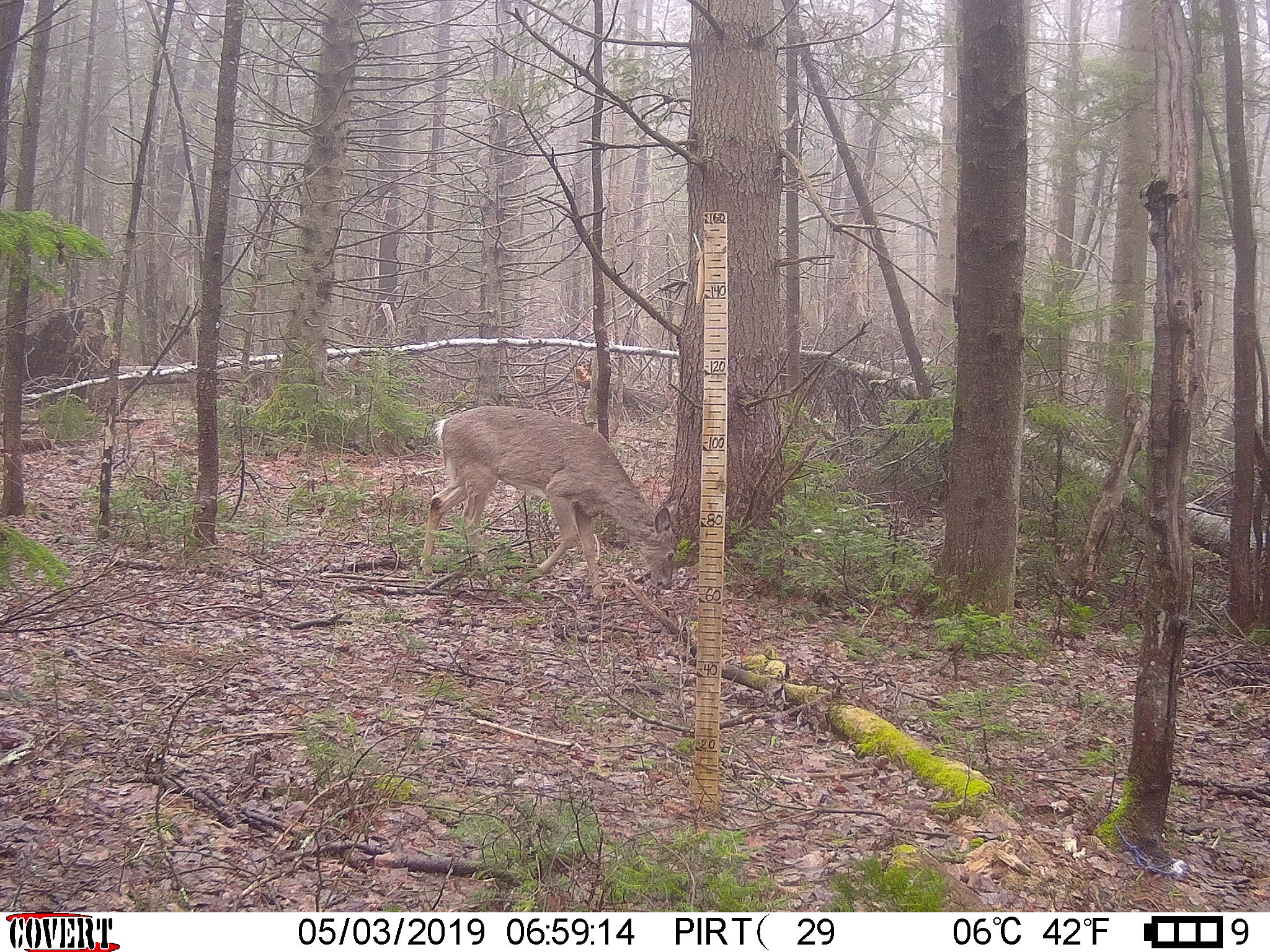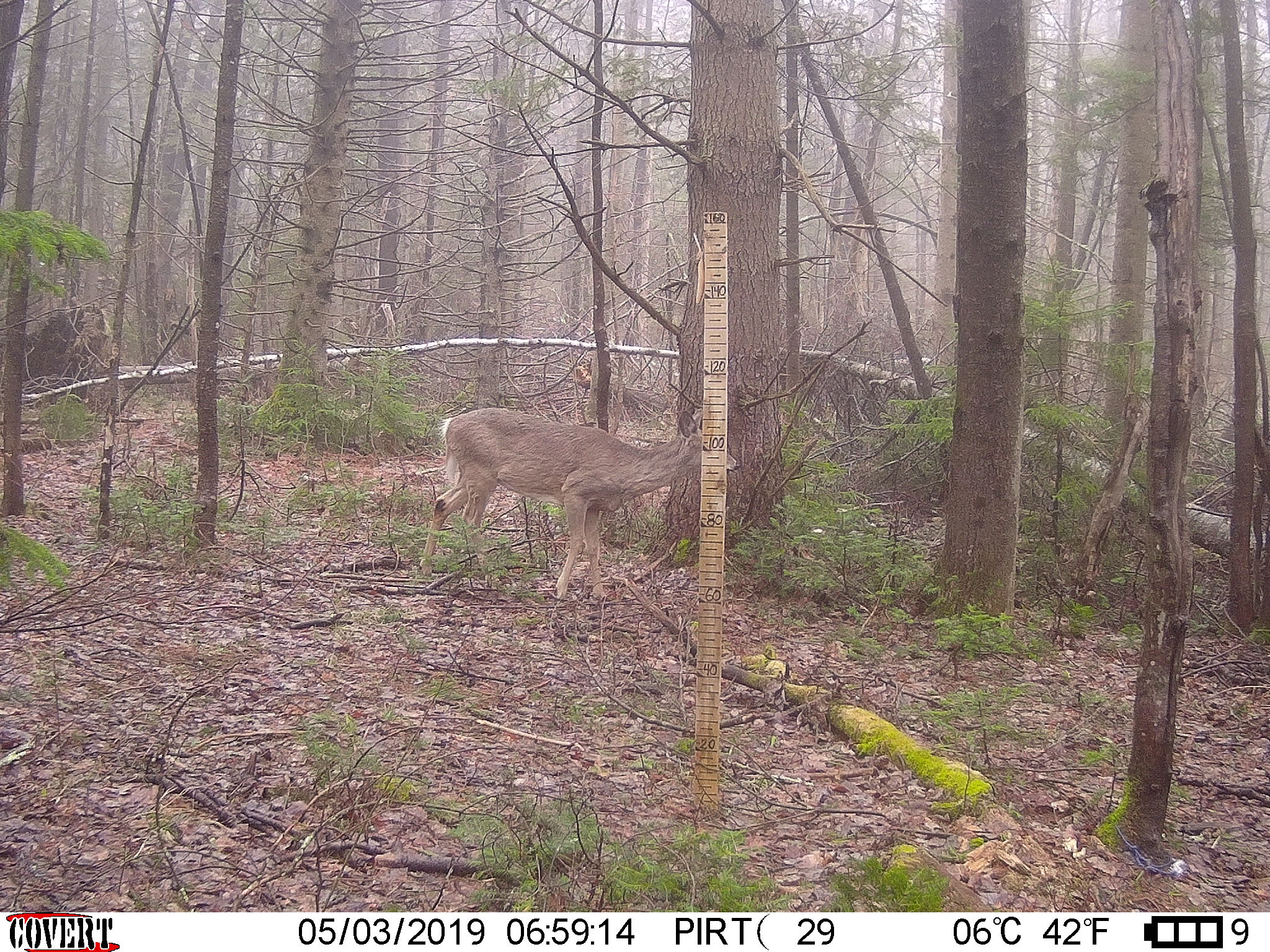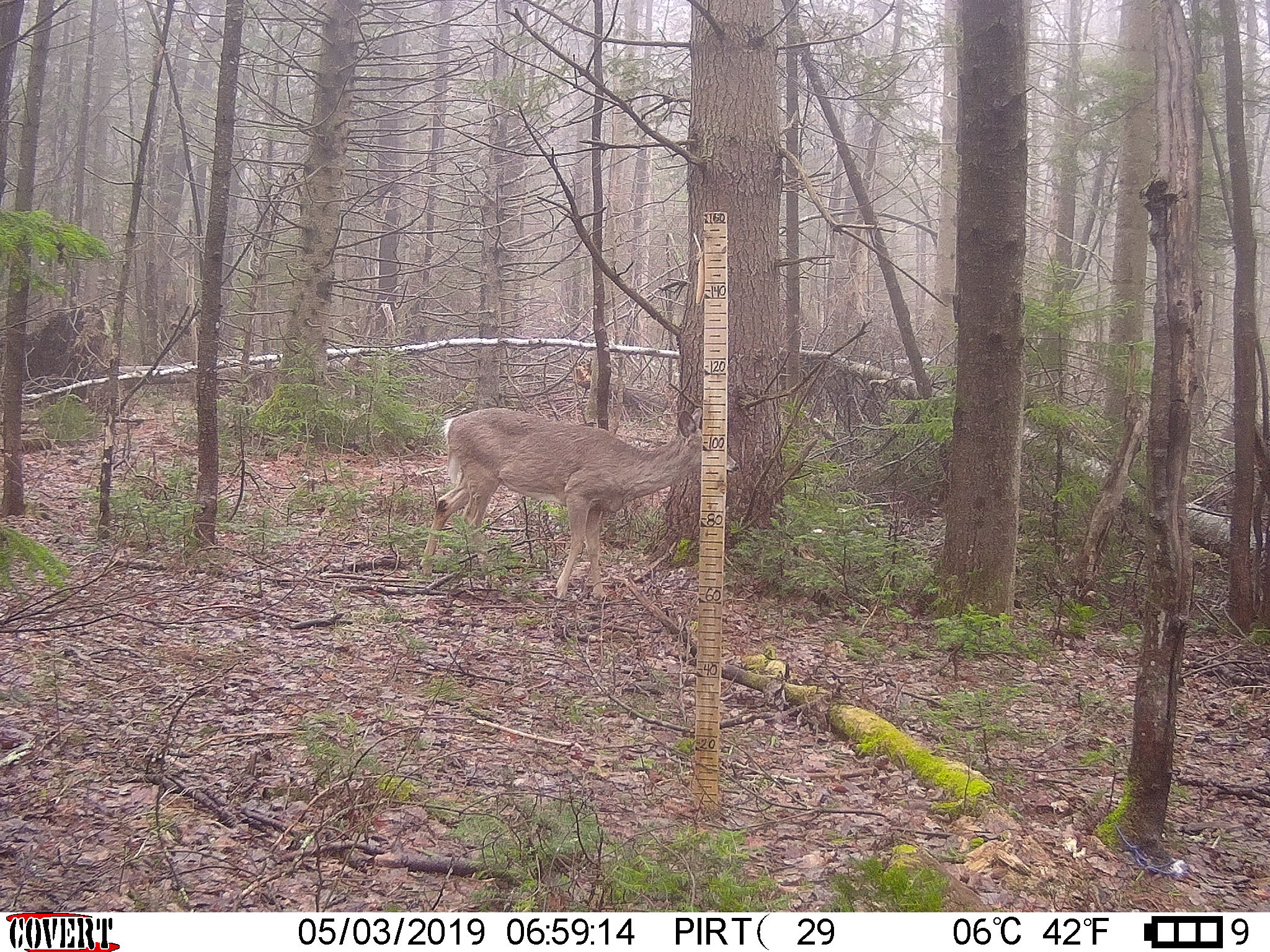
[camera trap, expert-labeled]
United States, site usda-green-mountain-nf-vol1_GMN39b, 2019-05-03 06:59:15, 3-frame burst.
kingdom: Animalia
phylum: Chordata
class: Mammalia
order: Artiodactyla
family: Cervidae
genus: Odocoileus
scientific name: Odocoileus virginianus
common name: white-tailed deer